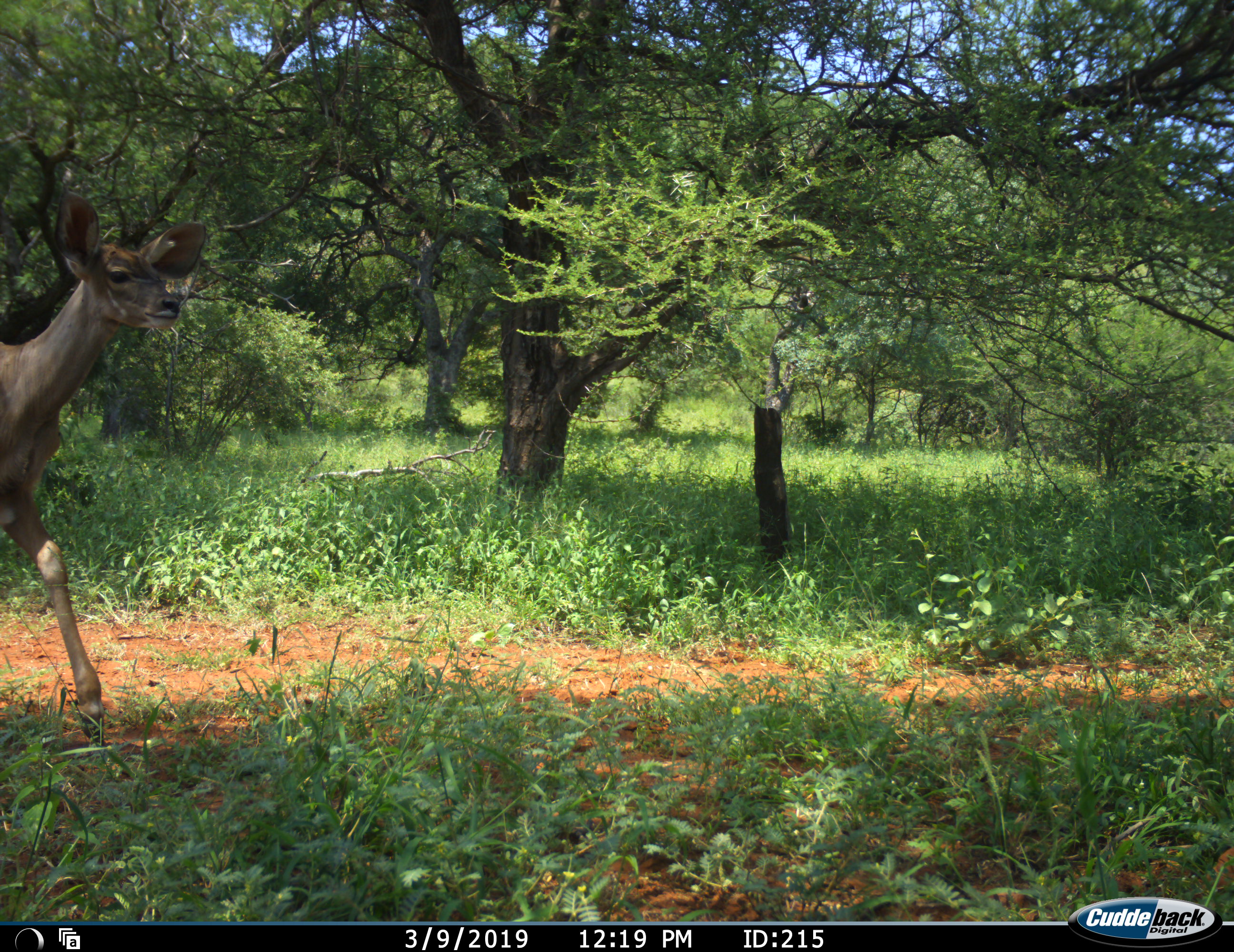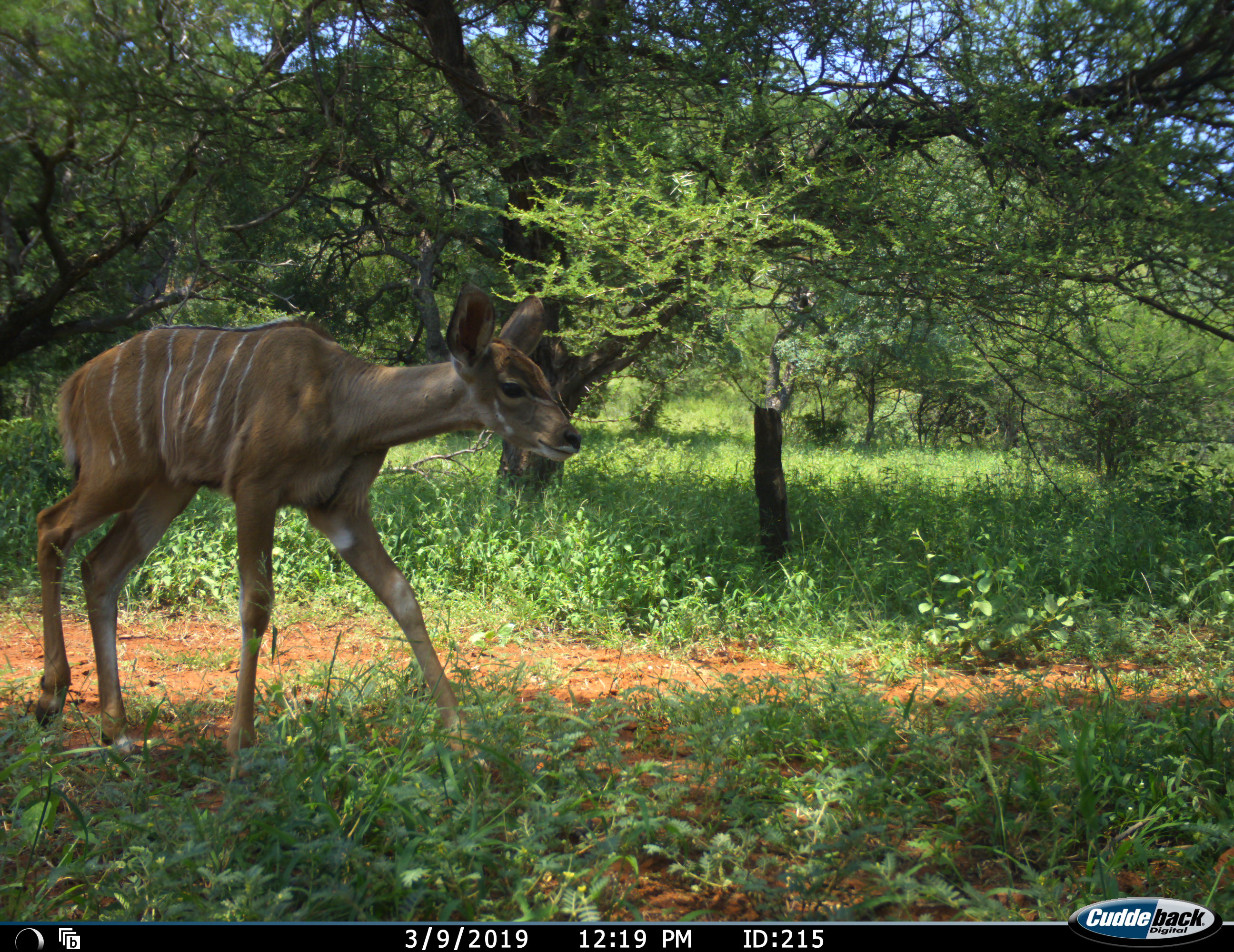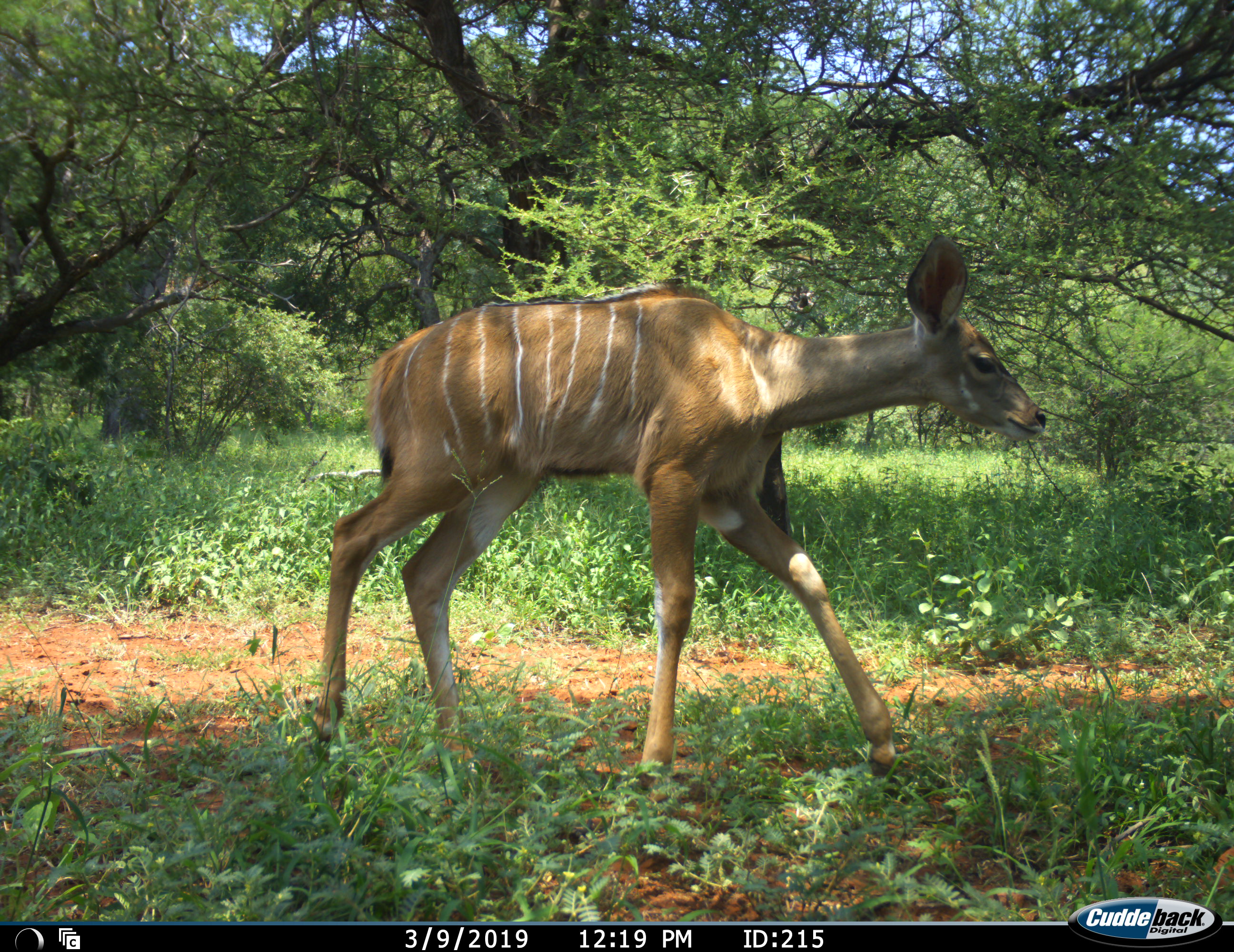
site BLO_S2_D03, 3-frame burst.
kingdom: Animalia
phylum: Chordata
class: Mammalia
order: Artiodactyla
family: Bovidae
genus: Tragelaphus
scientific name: Tragelaphus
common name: kudu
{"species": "kudu (Tragelaphus)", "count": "1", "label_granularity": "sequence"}